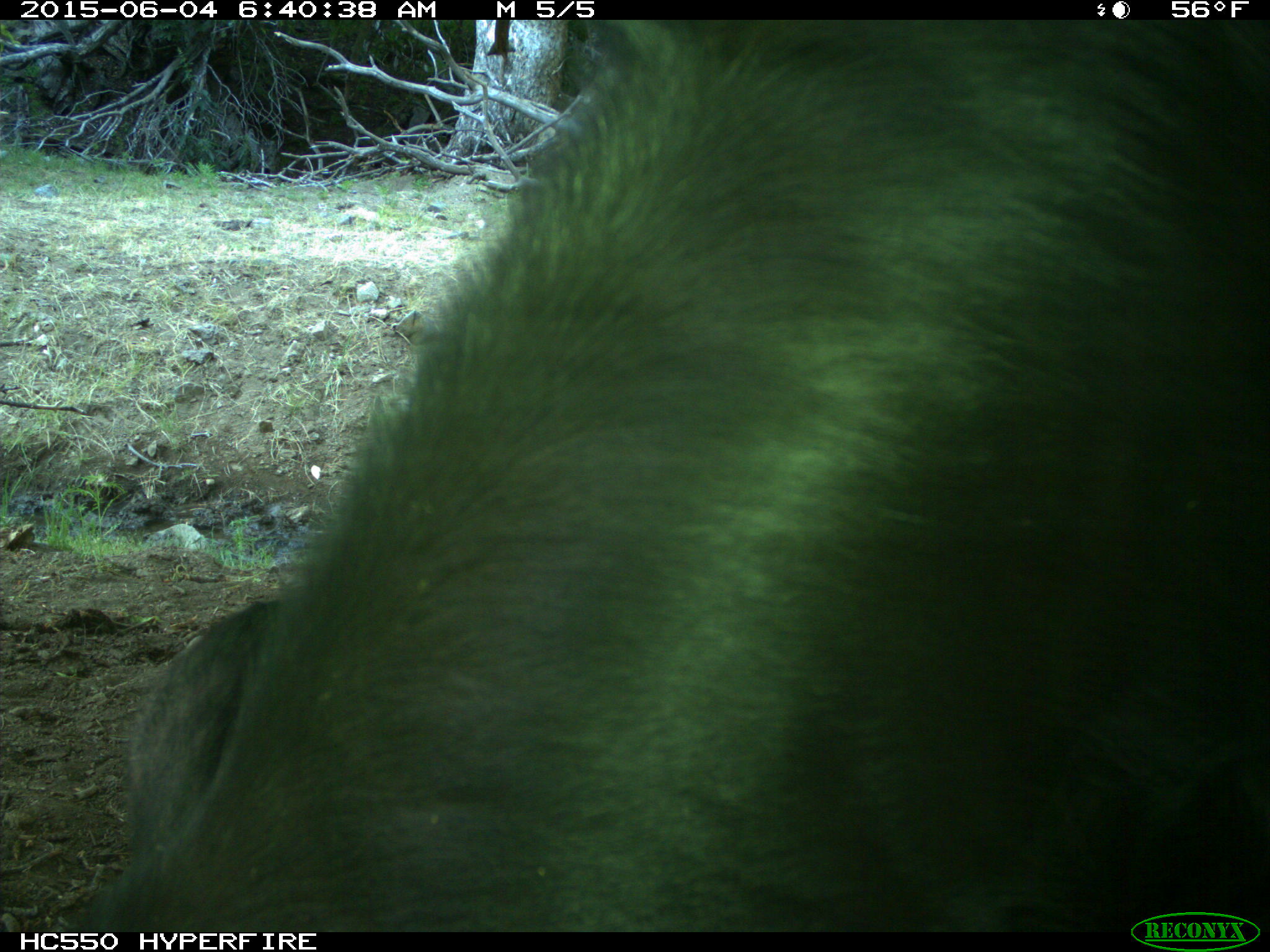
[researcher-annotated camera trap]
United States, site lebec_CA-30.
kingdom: Animalia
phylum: Chordata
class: Mammalia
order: Artiodactyla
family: Bovidae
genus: Bos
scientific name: Bos taurus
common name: domestic cow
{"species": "Bos taurus (domestic cow)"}